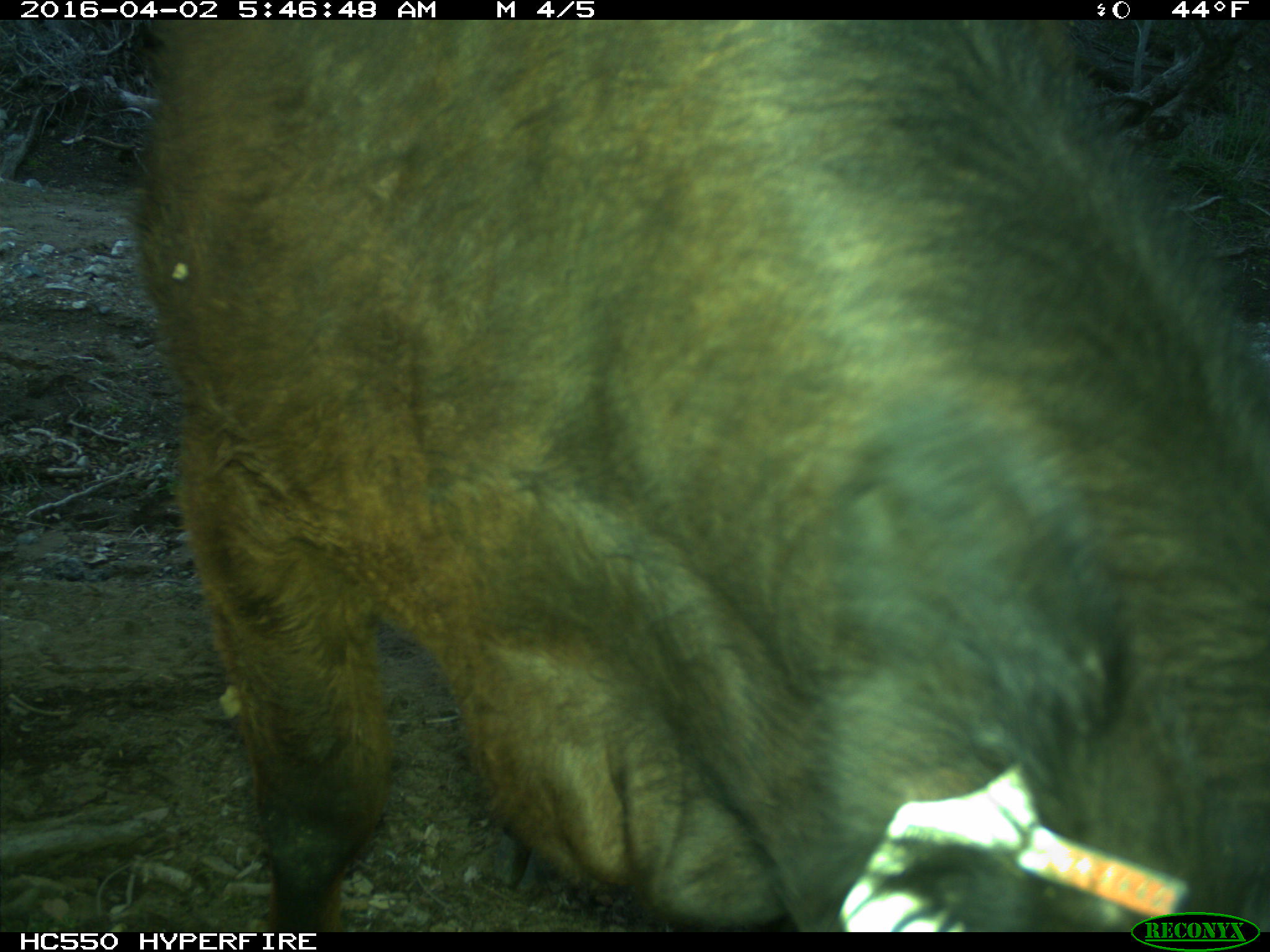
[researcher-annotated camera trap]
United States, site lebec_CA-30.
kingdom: Animalia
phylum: Chordata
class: Mammalia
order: Artiodactyla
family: Bovidae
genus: Bos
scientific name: Bos taurus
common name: domestic cow